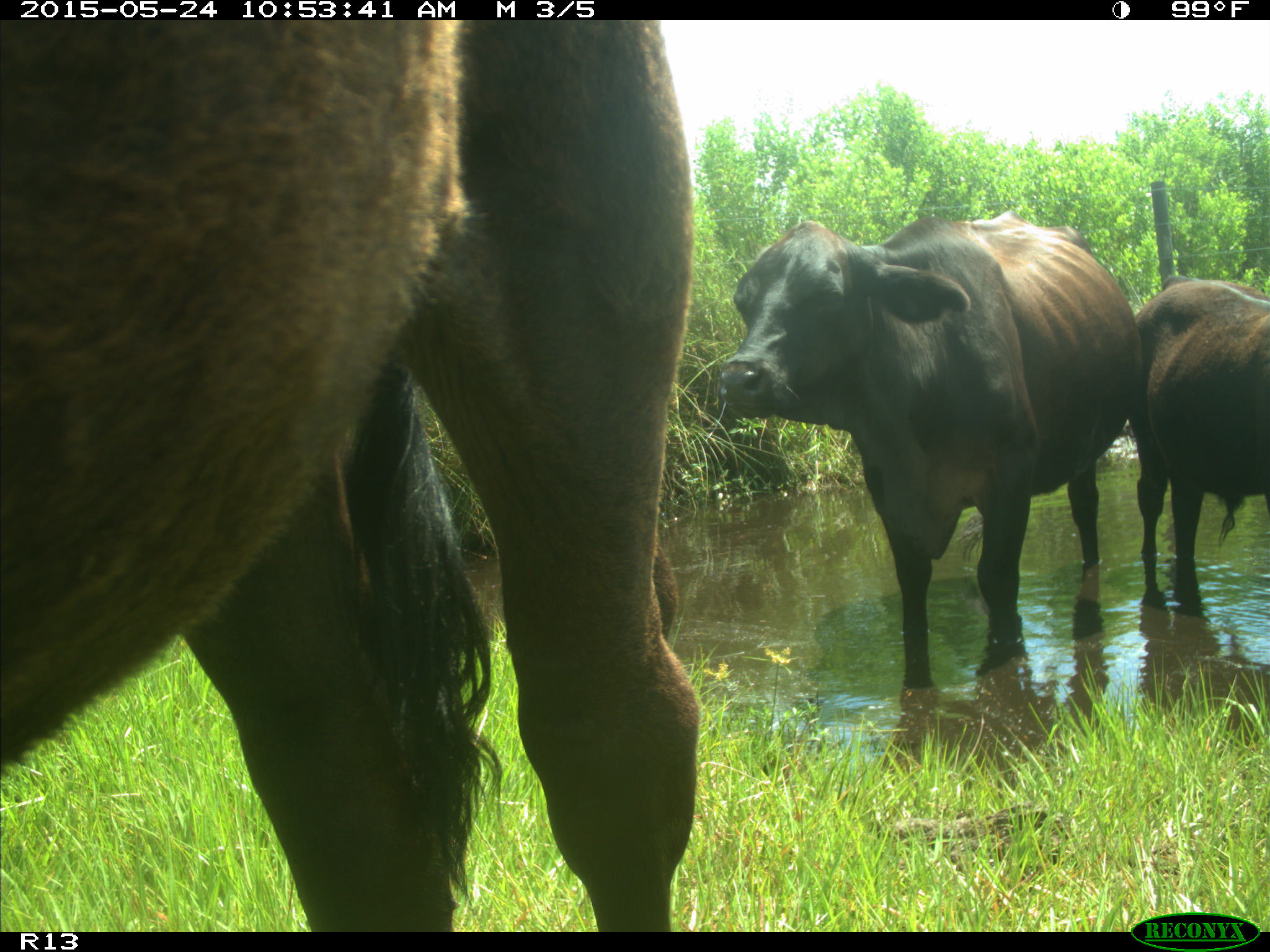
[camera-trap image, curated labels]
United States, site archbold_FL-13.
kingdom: Animalia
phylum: Chordata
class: Mammalia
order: Artiodactyla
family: Bovidae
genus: Bos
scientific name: Bos taurus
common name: domestic cow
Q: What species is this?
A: Bos taurus (domestic cow).